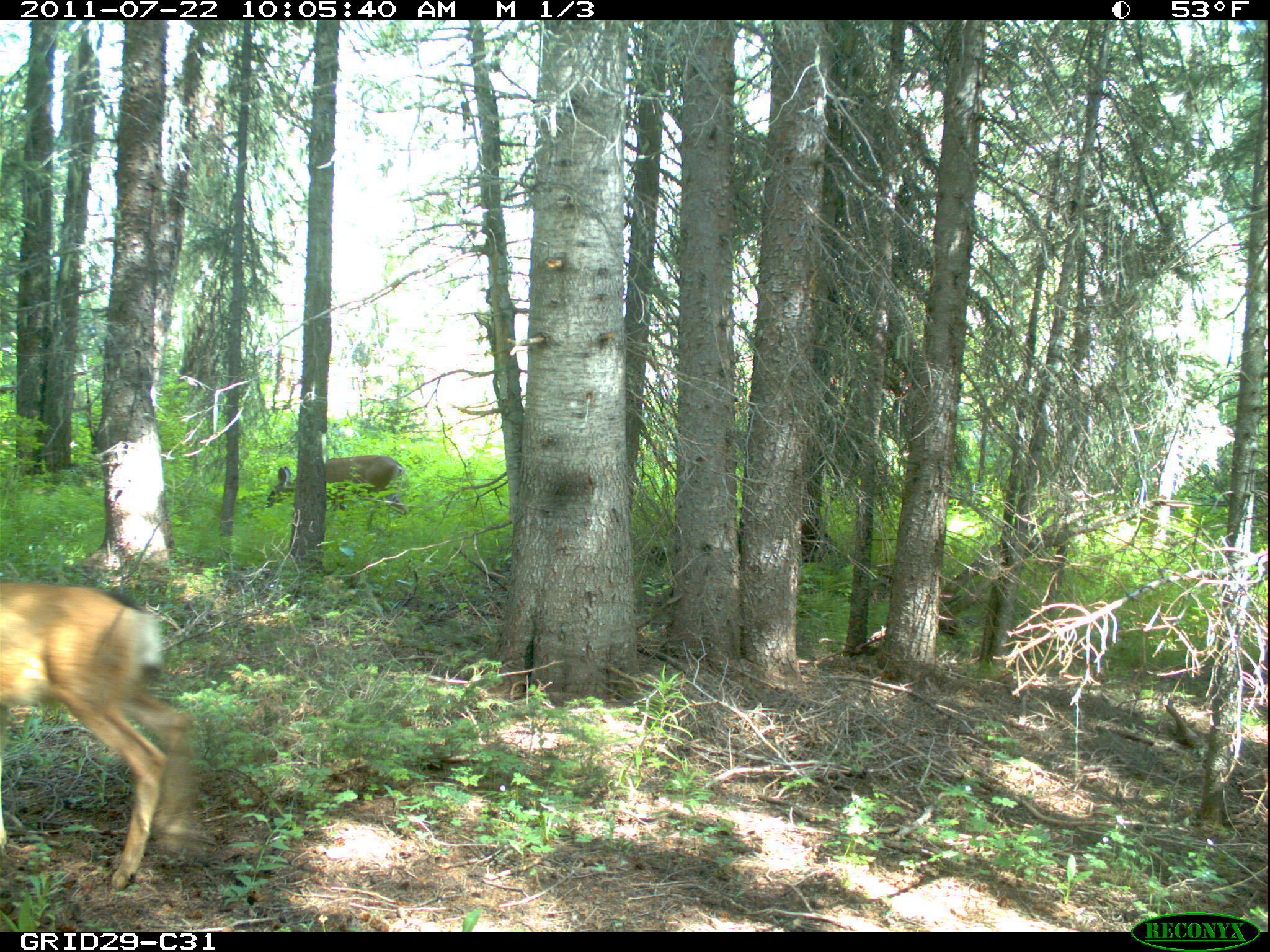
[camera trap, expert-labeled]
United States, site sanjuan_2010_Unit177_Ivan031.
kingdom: Animalia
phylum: Chordata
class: Mammalia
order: Artiodactyla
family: Cervidae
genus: Odocoileus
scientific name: Odocoileus hemionus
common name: mule deer